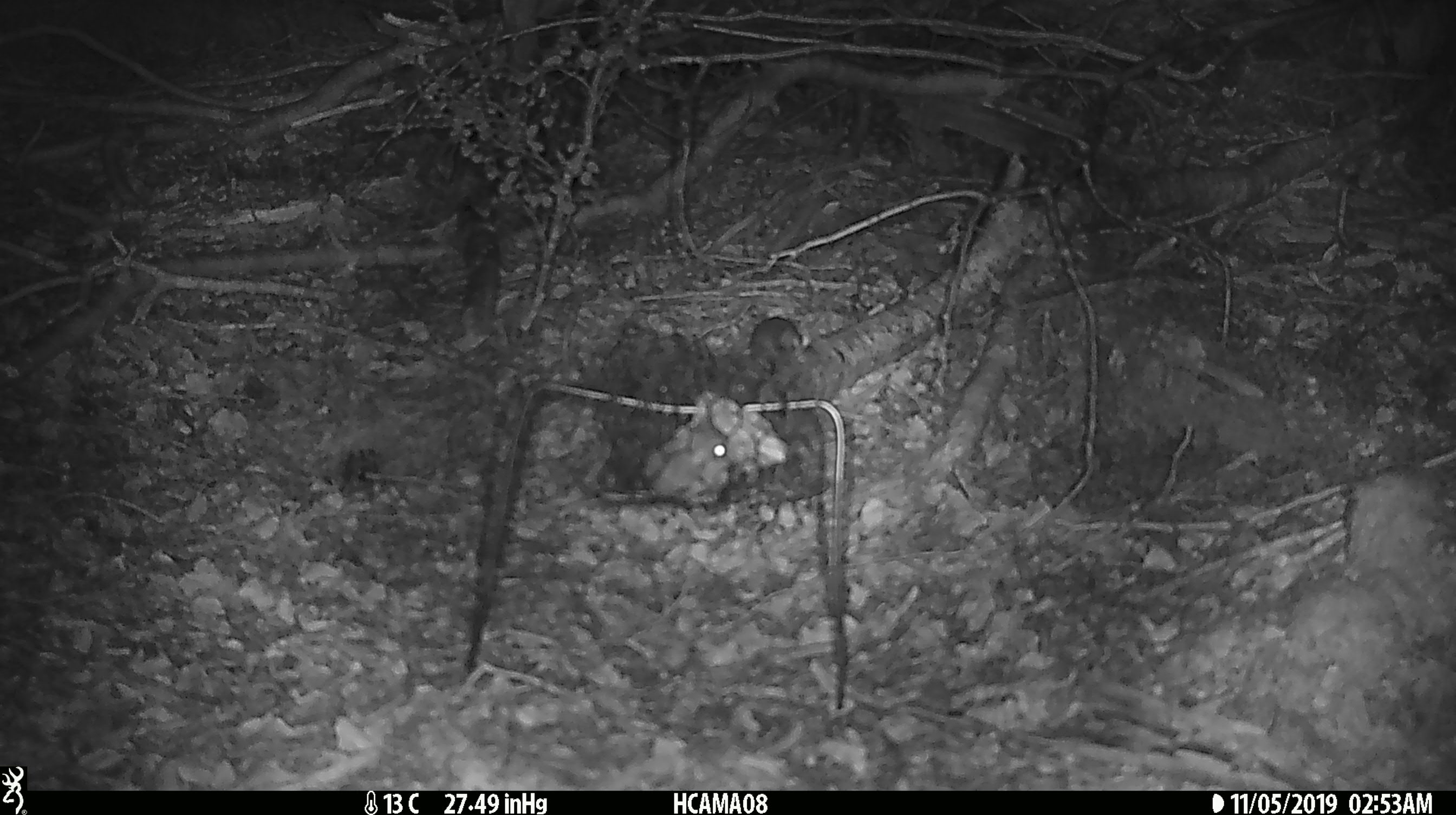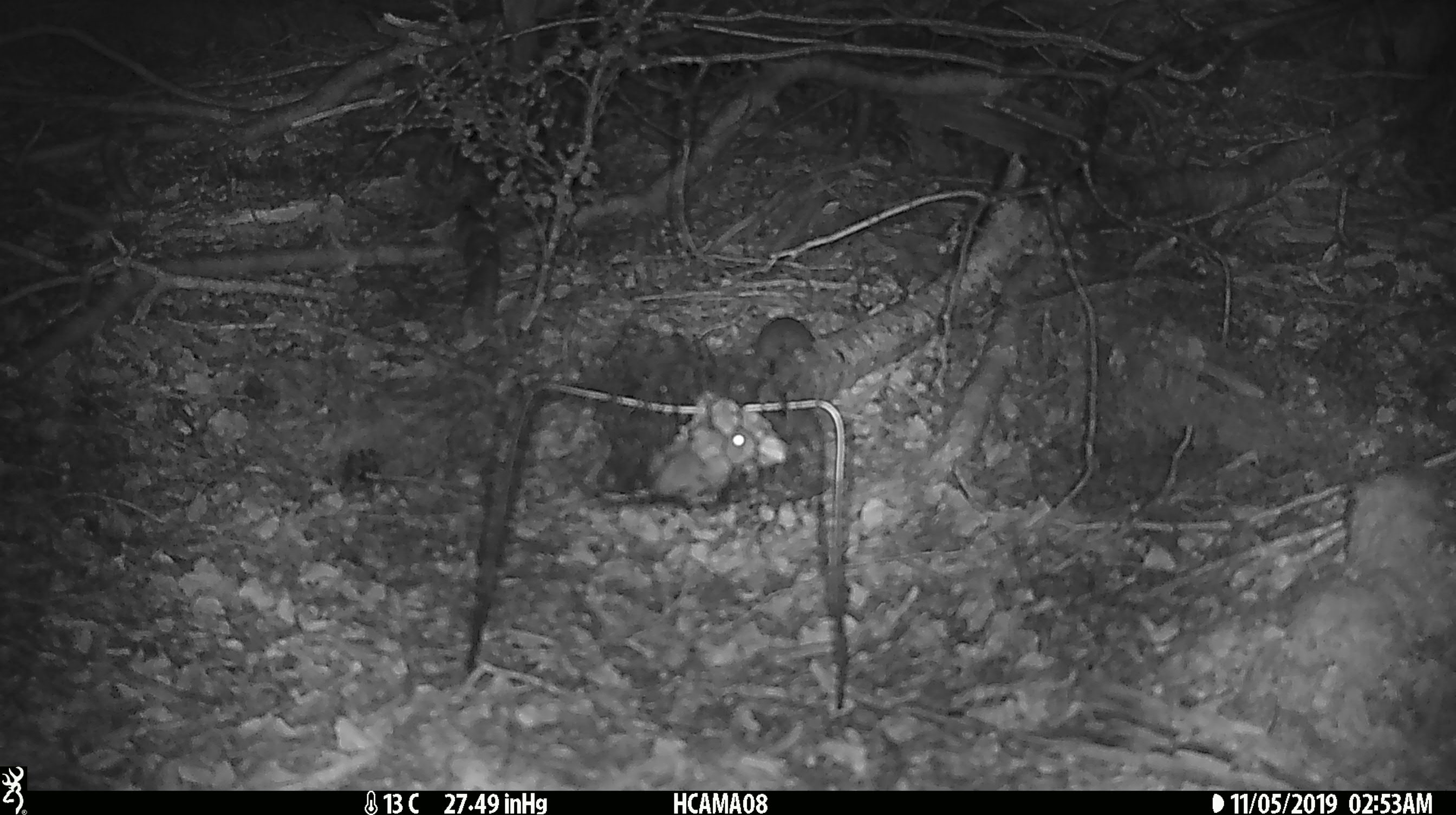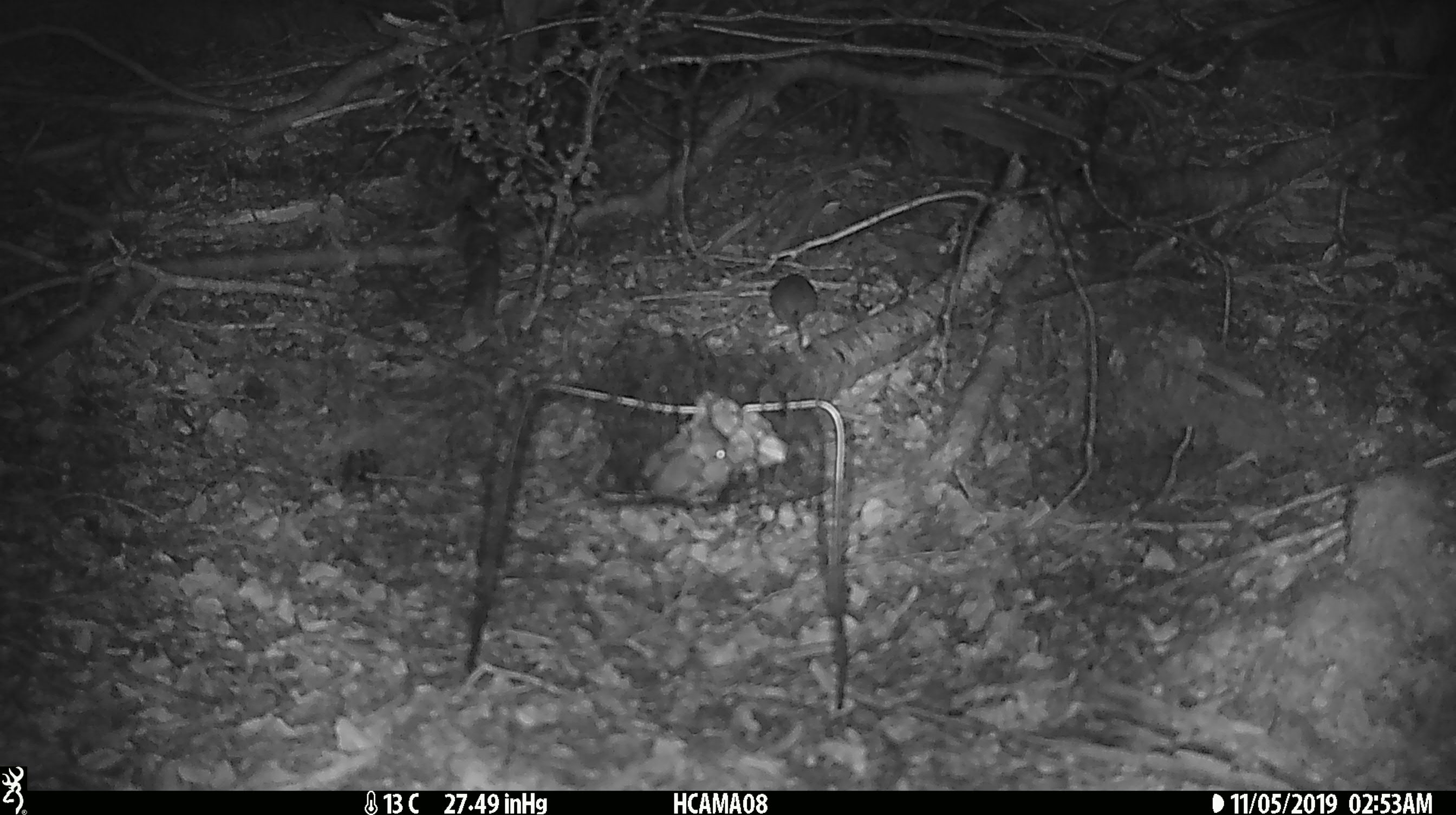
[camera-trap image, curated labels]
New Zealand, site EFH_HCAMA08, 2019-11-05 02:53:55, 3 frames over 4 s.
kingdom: Animalia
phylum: Chordata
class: Mammalia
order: Rodentia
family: Muridae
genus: Mus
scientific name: Mus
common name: mouse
Mouse (Mus).